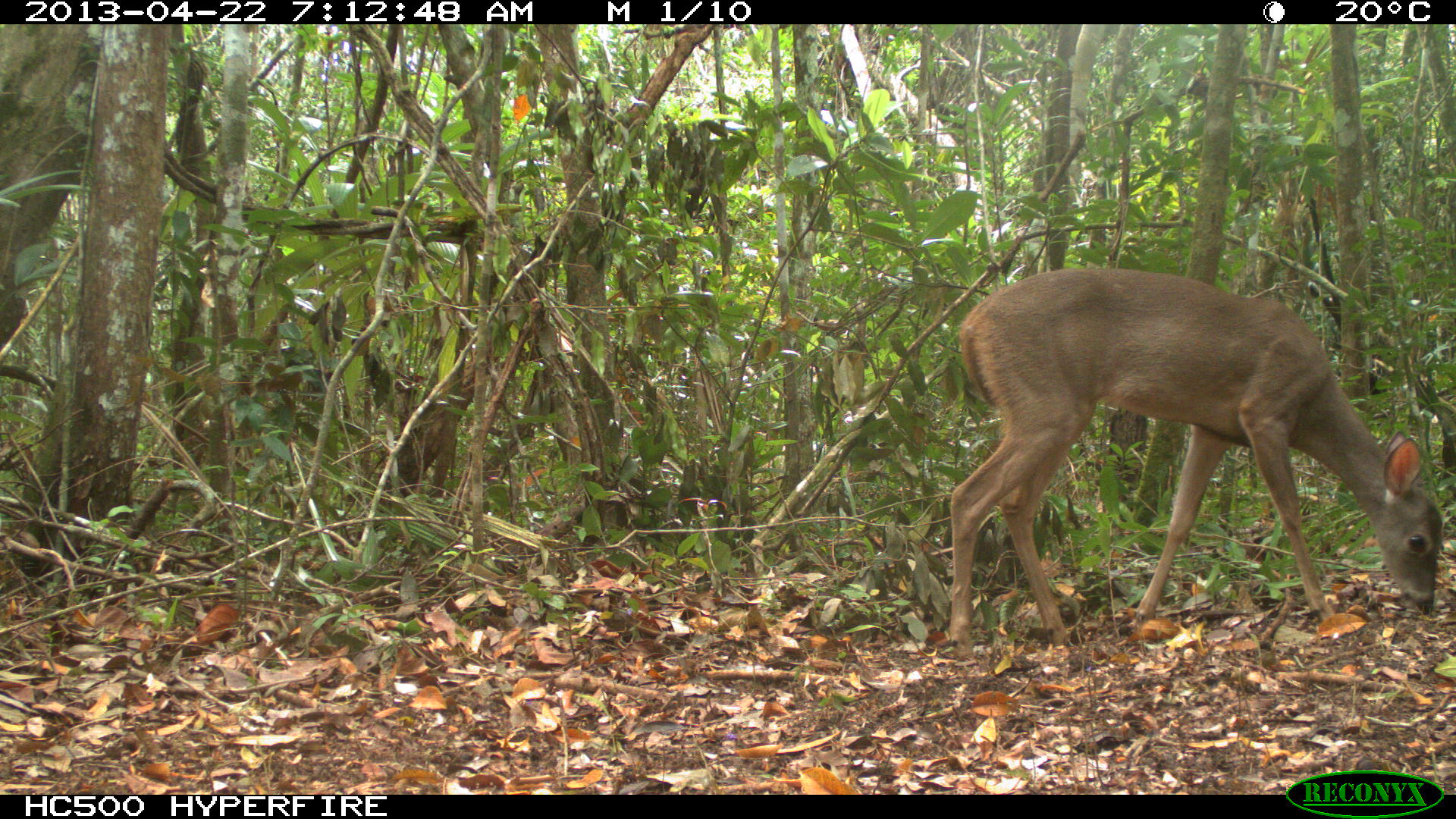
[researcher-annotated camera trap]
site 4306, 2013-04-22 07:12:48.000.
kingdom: Animalia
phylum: Chordata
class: Mammalia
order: Artiodactyla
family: Cervidae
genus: Odocoileus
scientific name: Odocoileus virginianus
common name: white-tailed deer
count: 1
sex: female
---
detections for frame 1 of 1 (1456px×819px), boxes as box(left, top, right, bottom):
odocoileus virginianus: box(943, 262, 1443, 662)